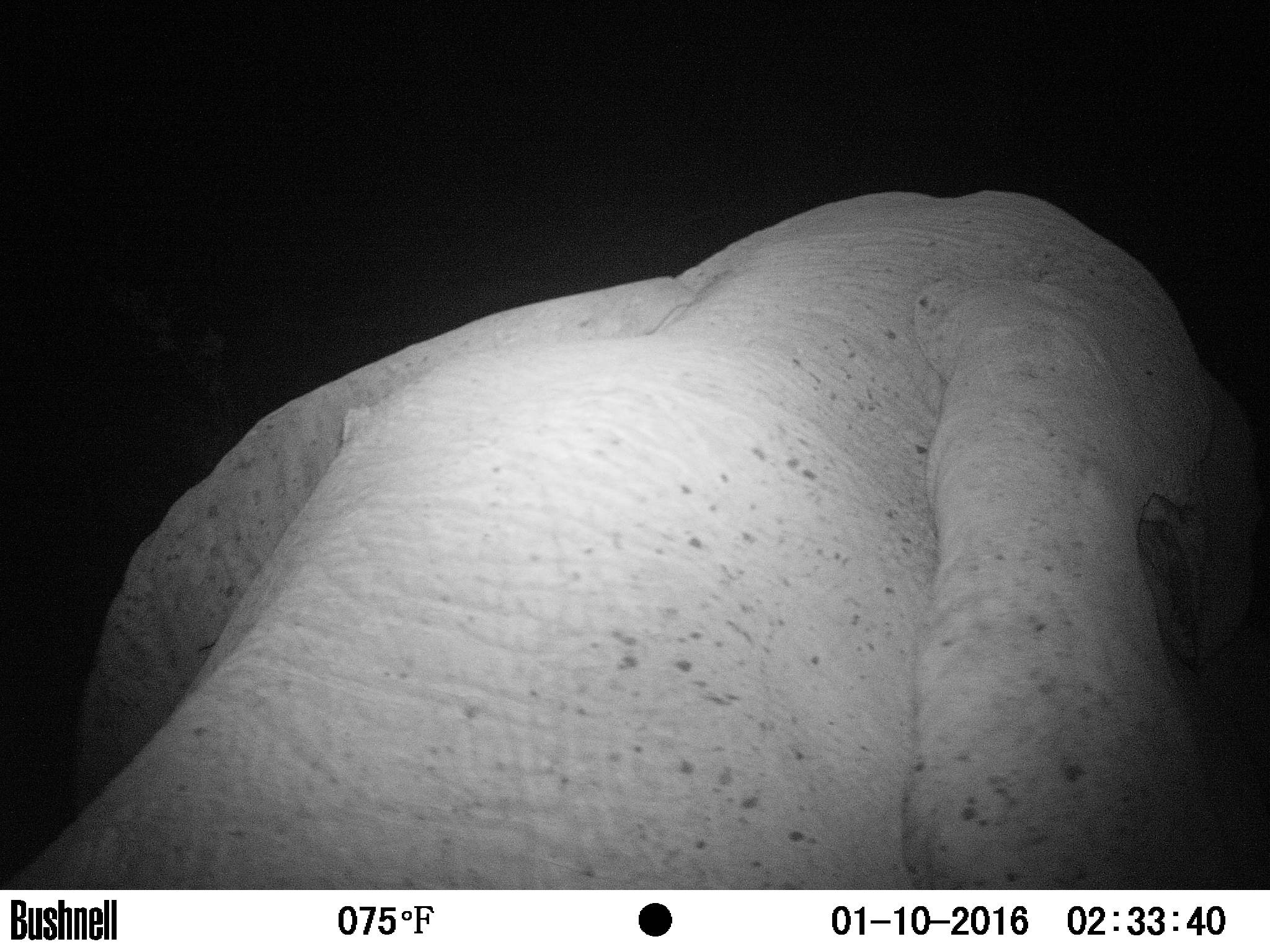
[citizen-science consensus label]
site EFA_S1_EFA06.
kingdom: Animalia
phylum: Chordata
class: Mammalia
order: Proboscidea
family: Elephantidae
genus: Loxodonta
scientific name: Loxodonta africana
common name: african bush elephant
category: elephant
Elephant (african bush elephant) (Loxodonta africana), count 1. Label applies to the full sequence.